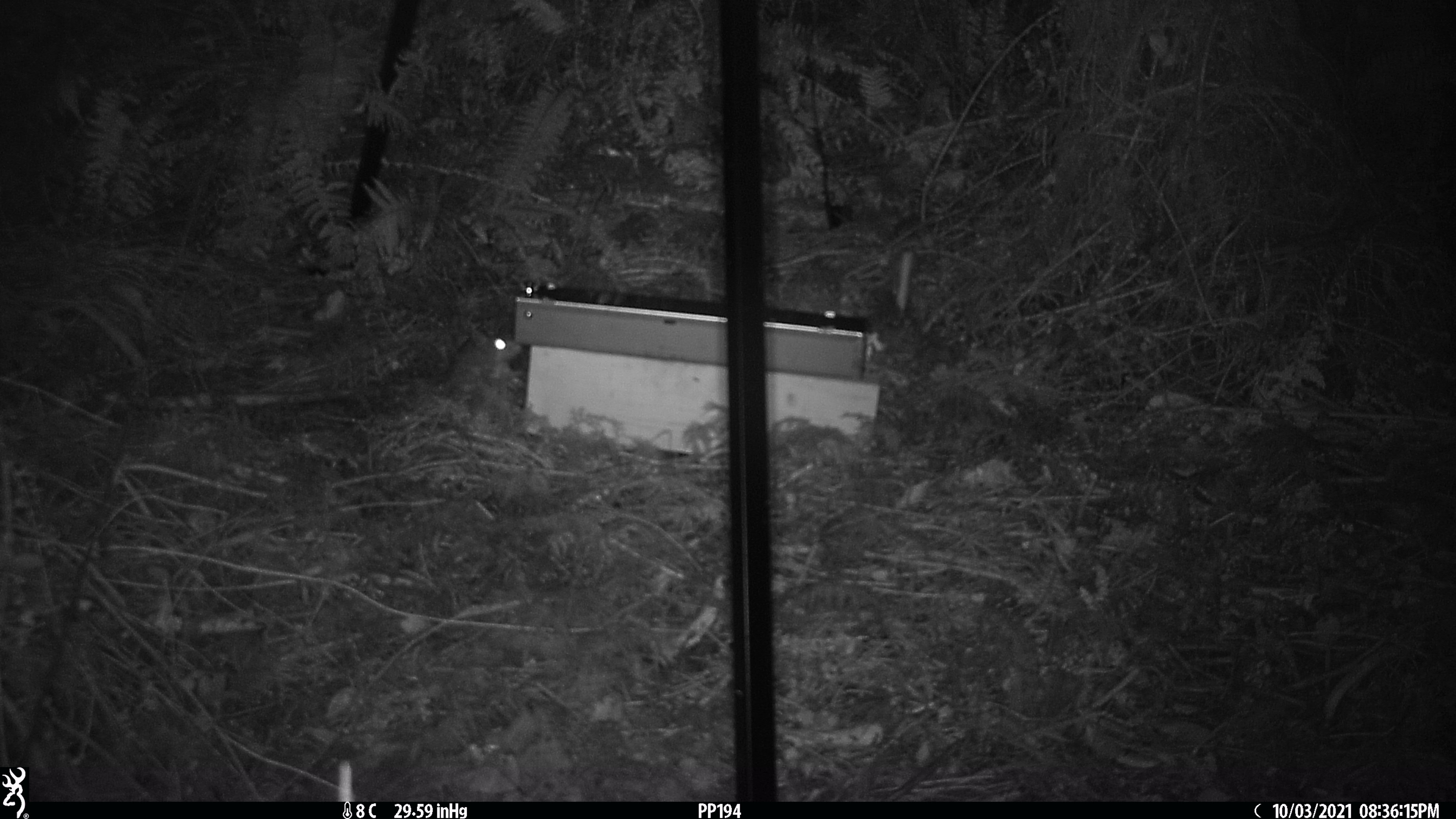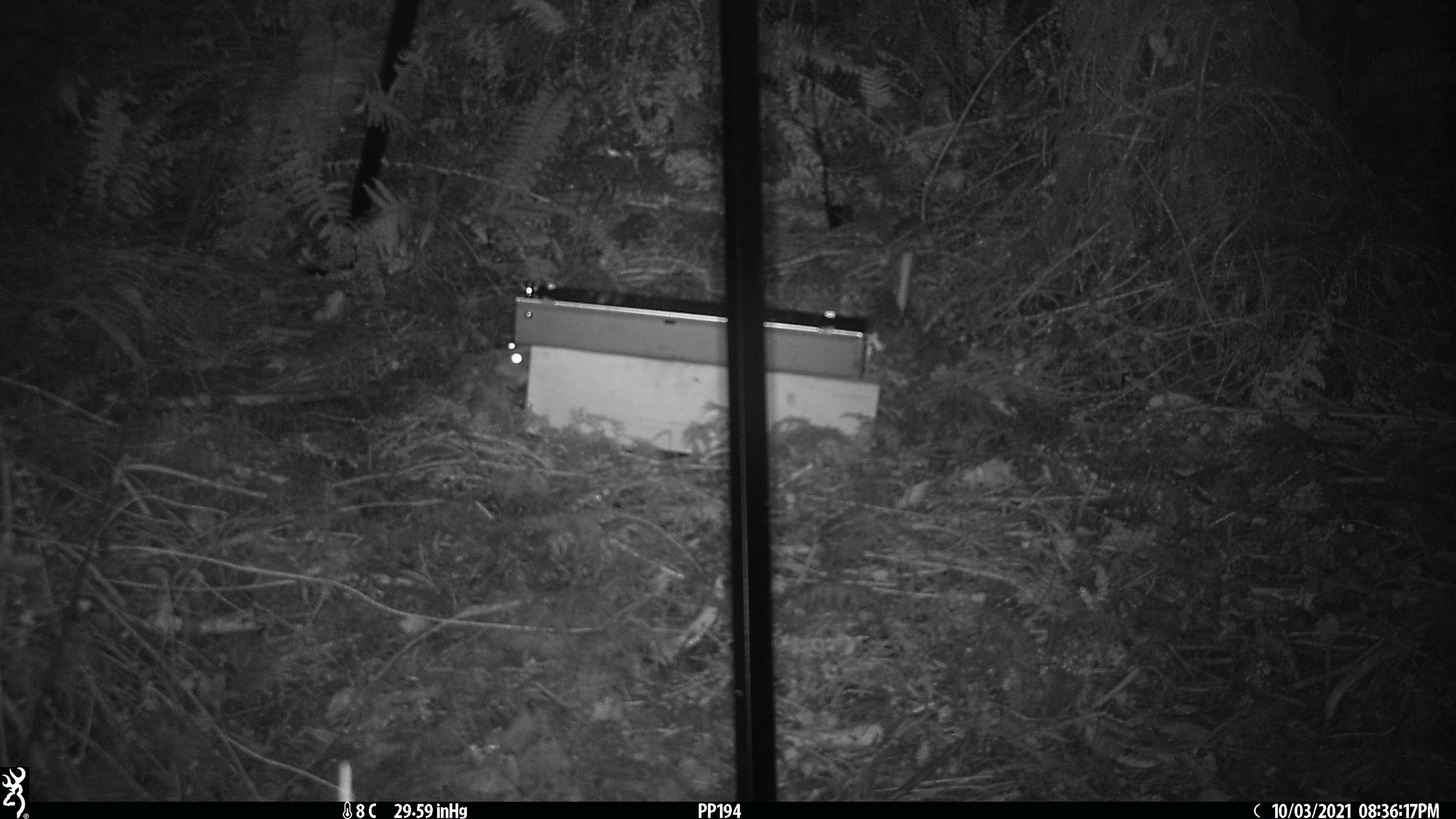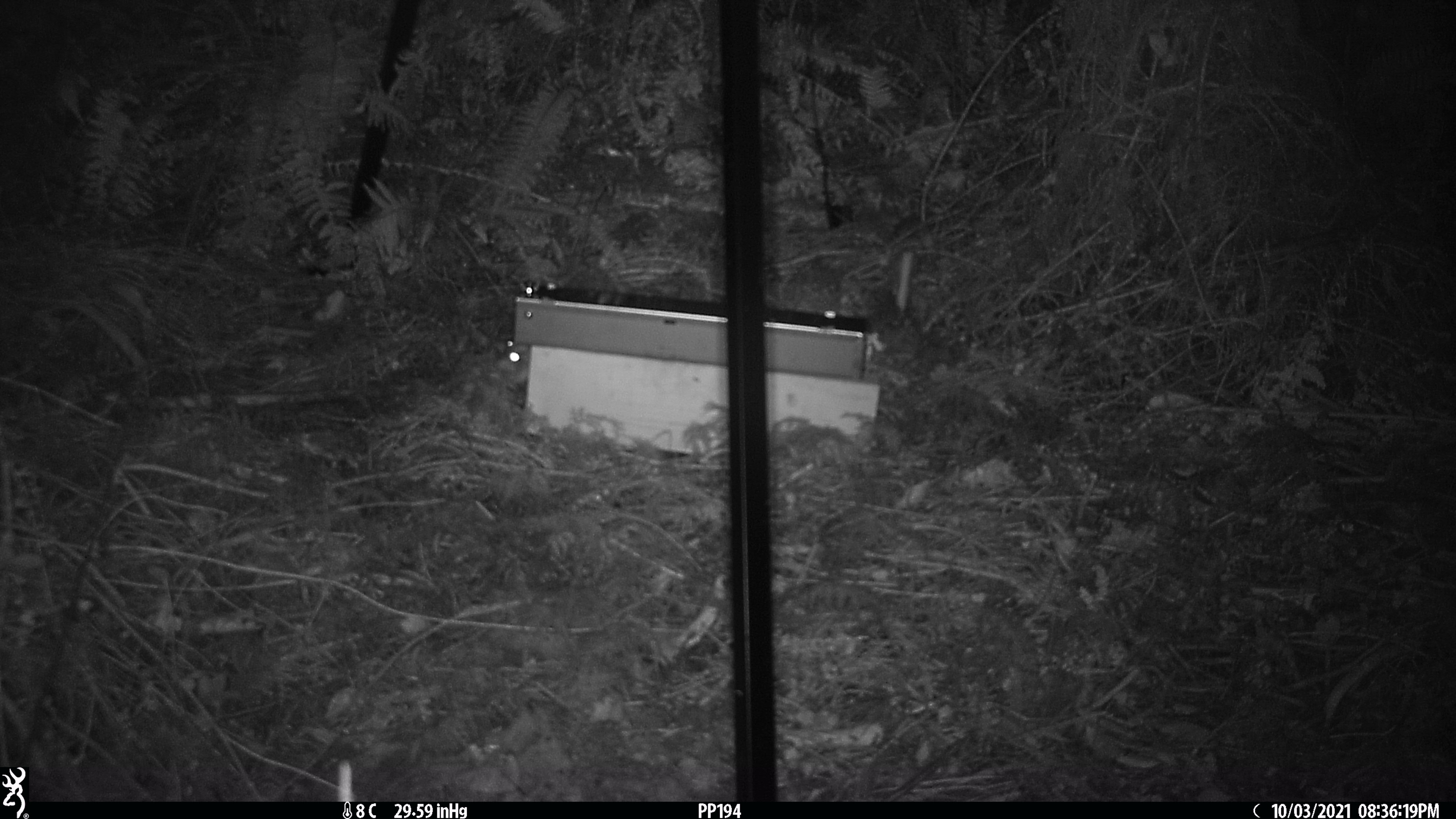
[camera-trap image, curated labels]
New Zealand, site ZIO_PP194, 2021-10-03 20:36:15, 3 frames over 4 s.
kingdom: Animalia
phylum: Chordata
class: Mammalia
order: Rodentia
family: Muridae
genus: Rattus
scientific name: Rattus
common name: rat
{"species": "rat (Rattus)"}